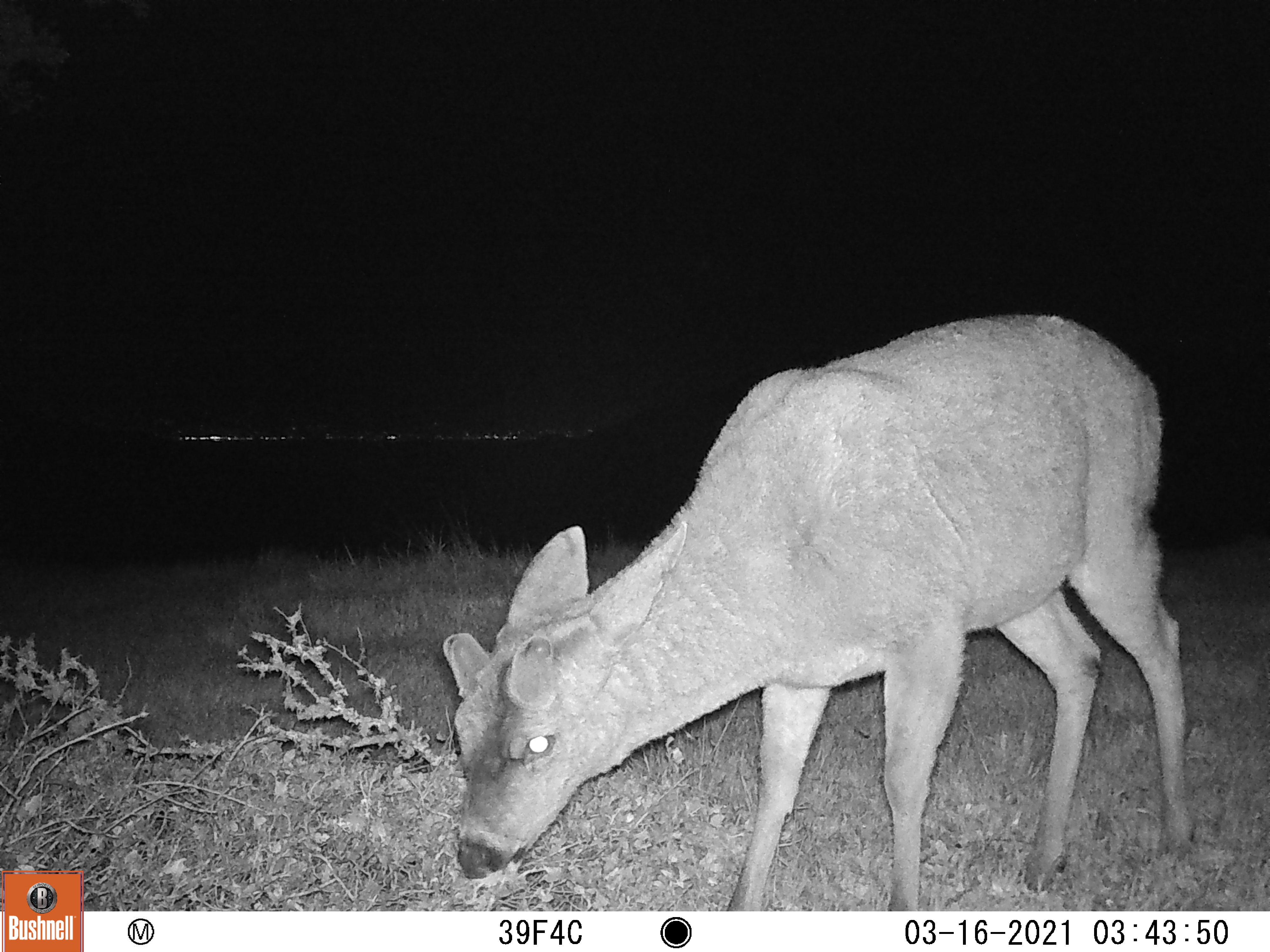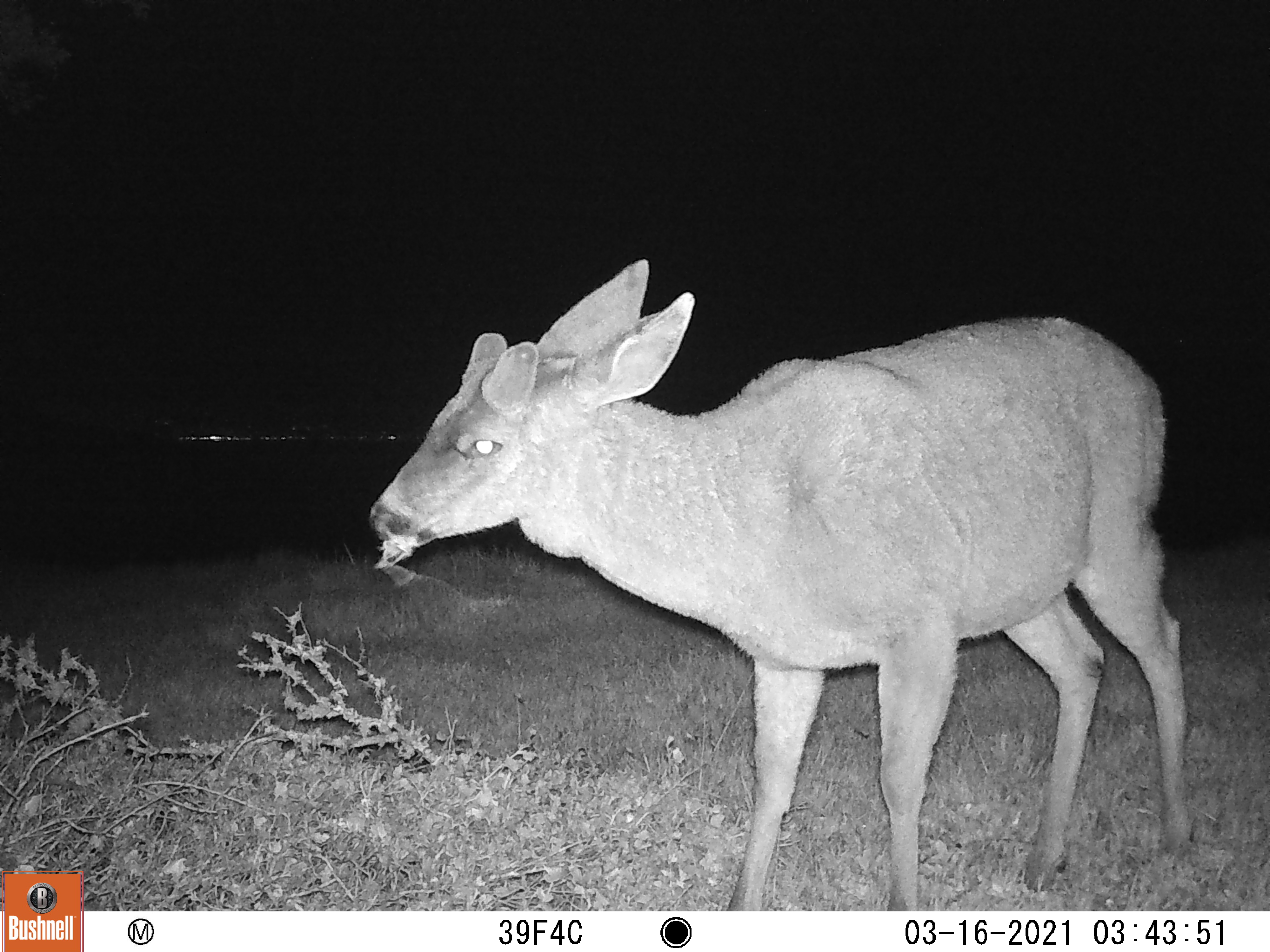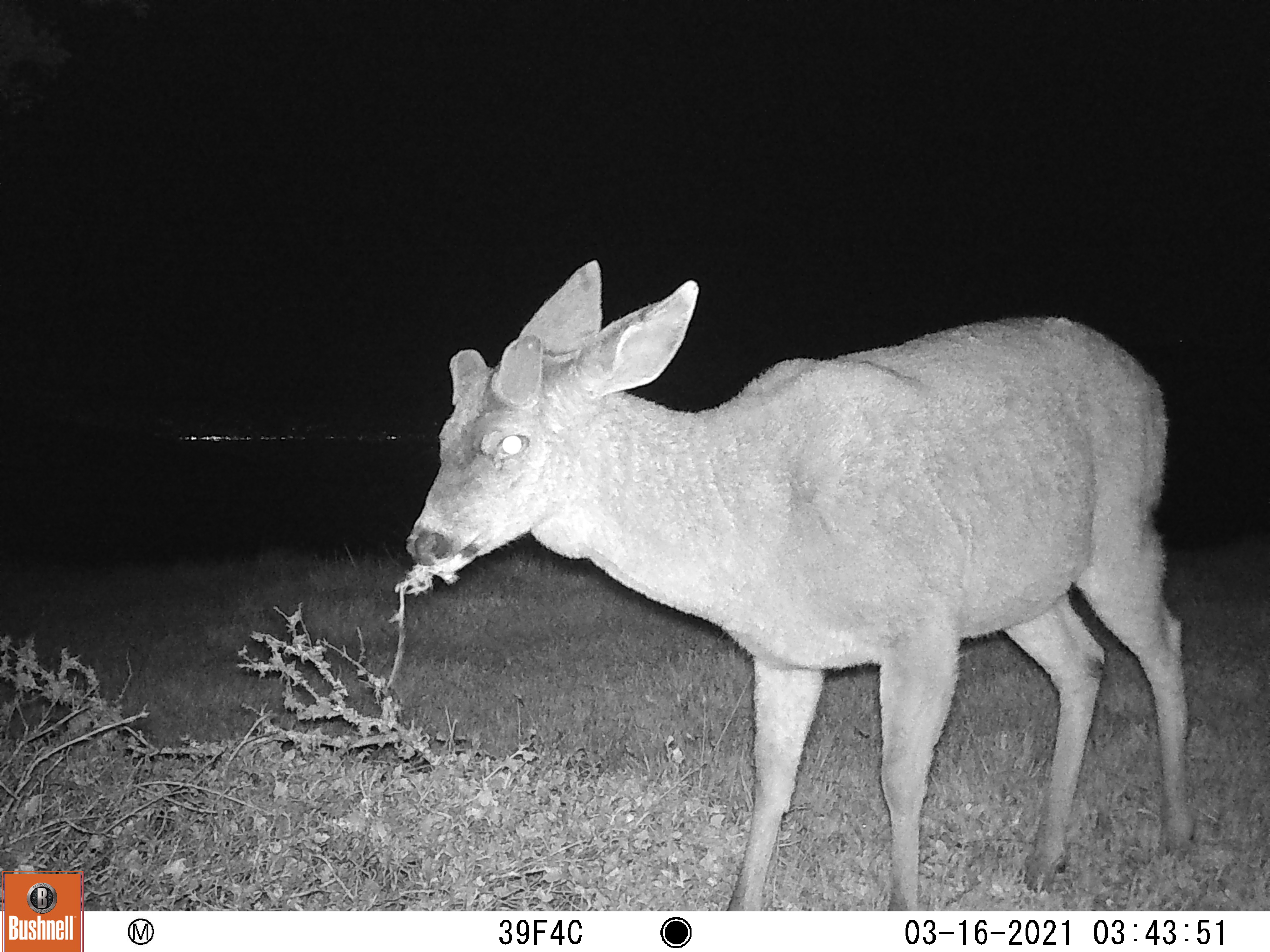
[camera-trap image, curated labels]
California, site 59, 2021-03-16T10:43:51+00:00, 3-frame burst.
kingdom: Animalia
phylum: Chordata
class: Mammalia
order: Artiodactyla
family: Cervidae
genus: Odocoileus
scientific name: Odocoileus hemionus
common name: mule deer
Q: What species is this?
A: Mule deer (Odocoileus hemionus).